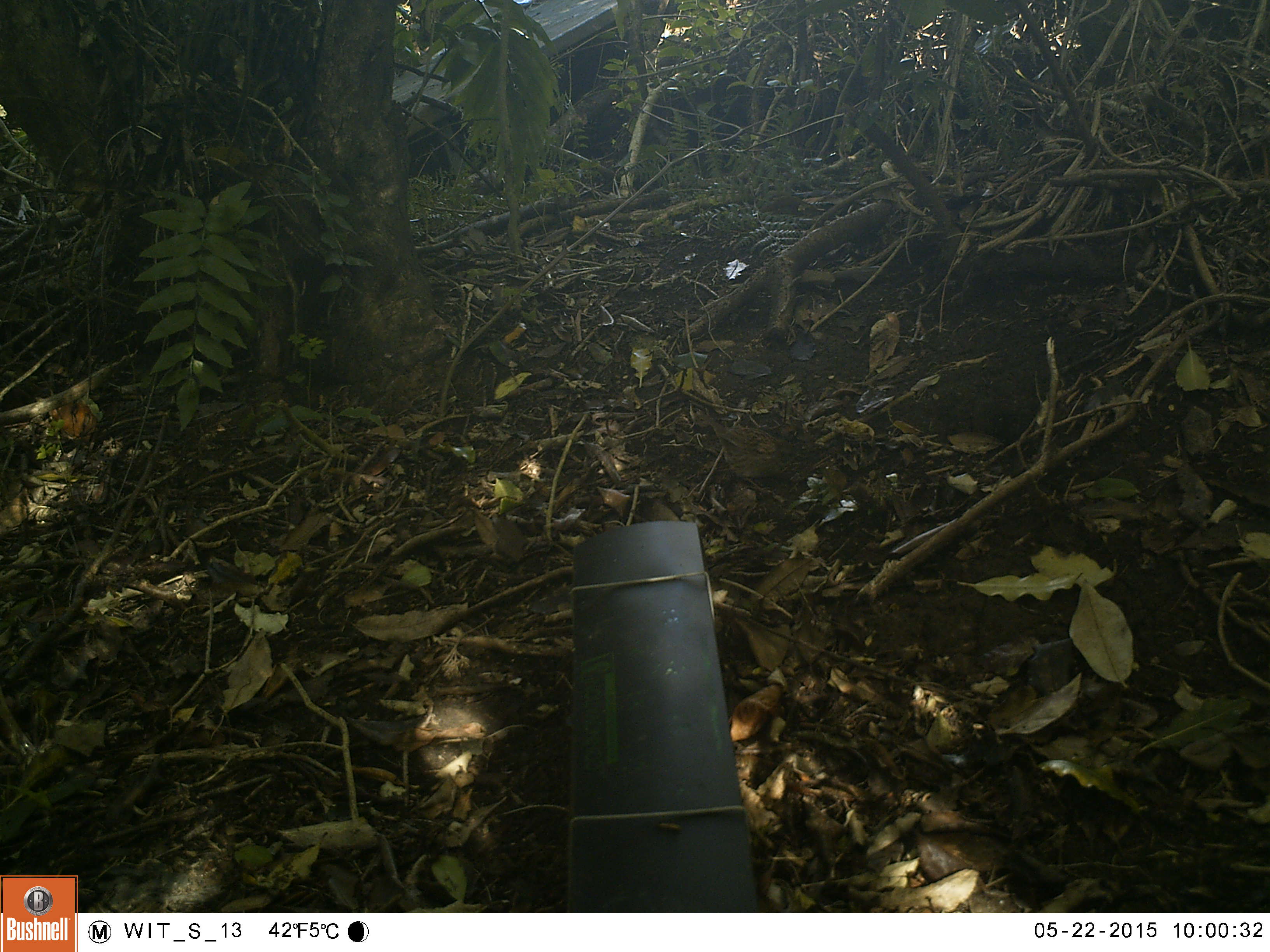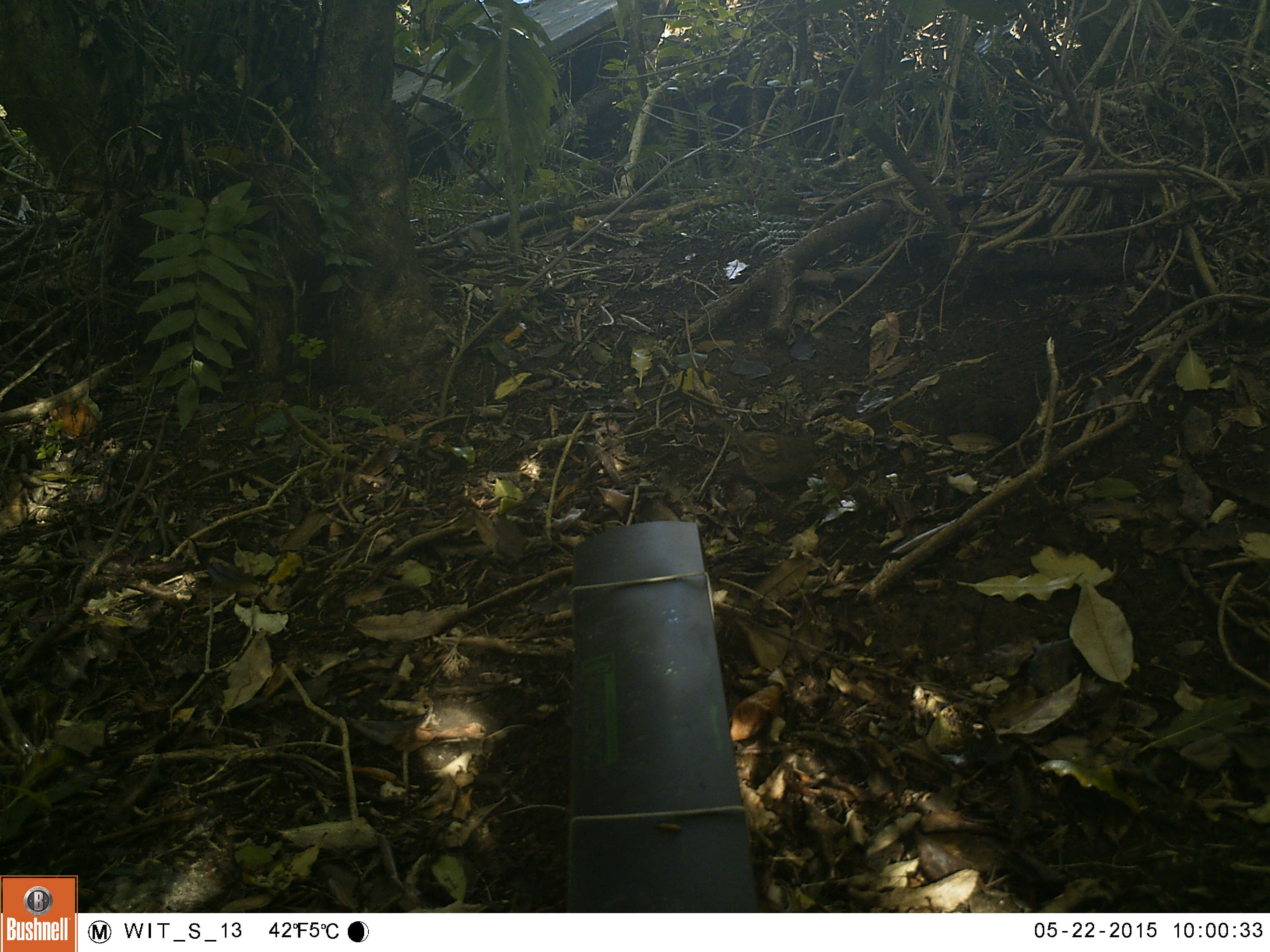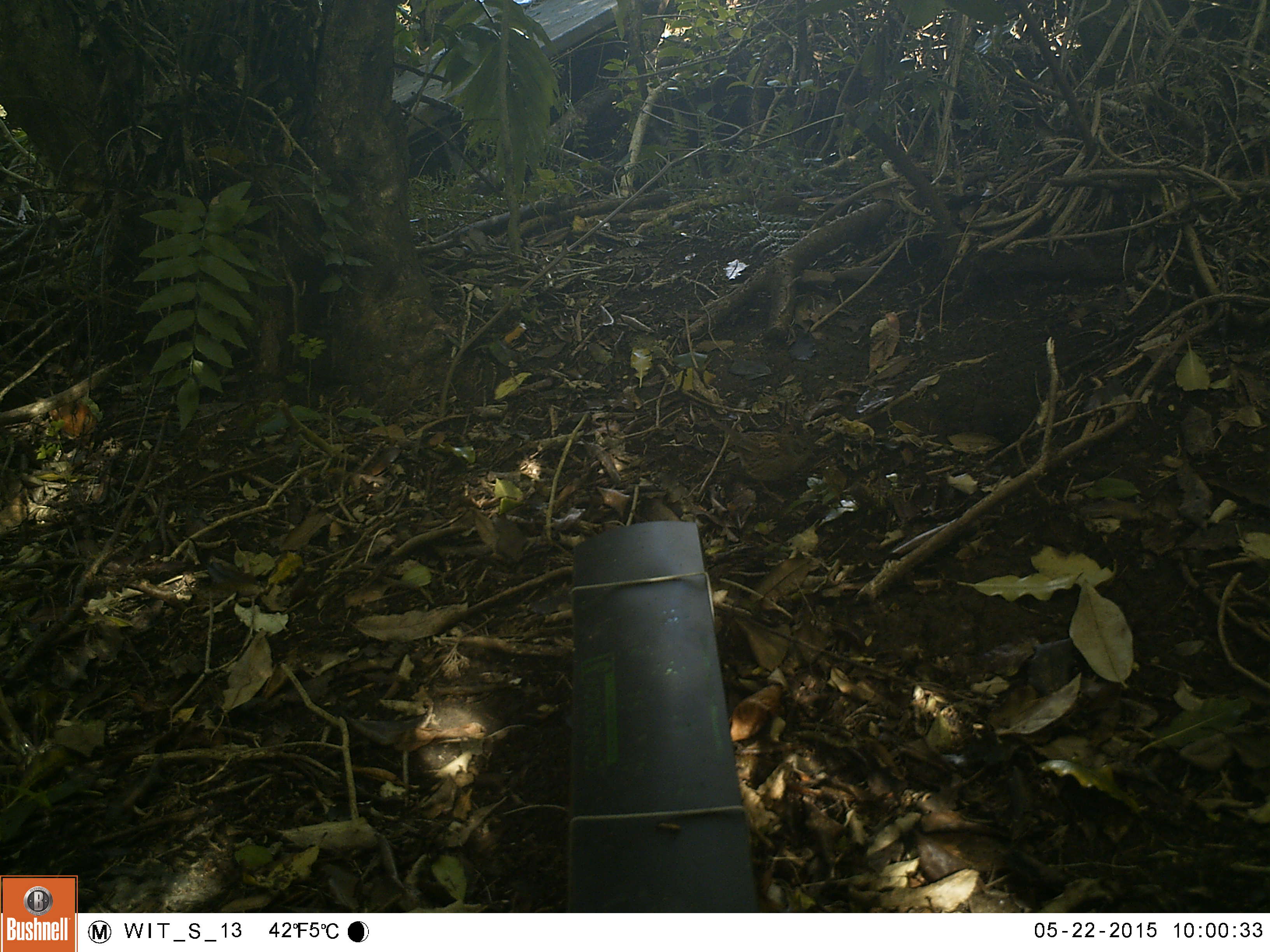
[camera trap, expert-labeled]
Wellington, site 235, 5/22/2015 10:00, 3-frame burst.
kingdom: Animalia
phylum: Chordata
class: Aves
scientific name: Aves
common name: bird